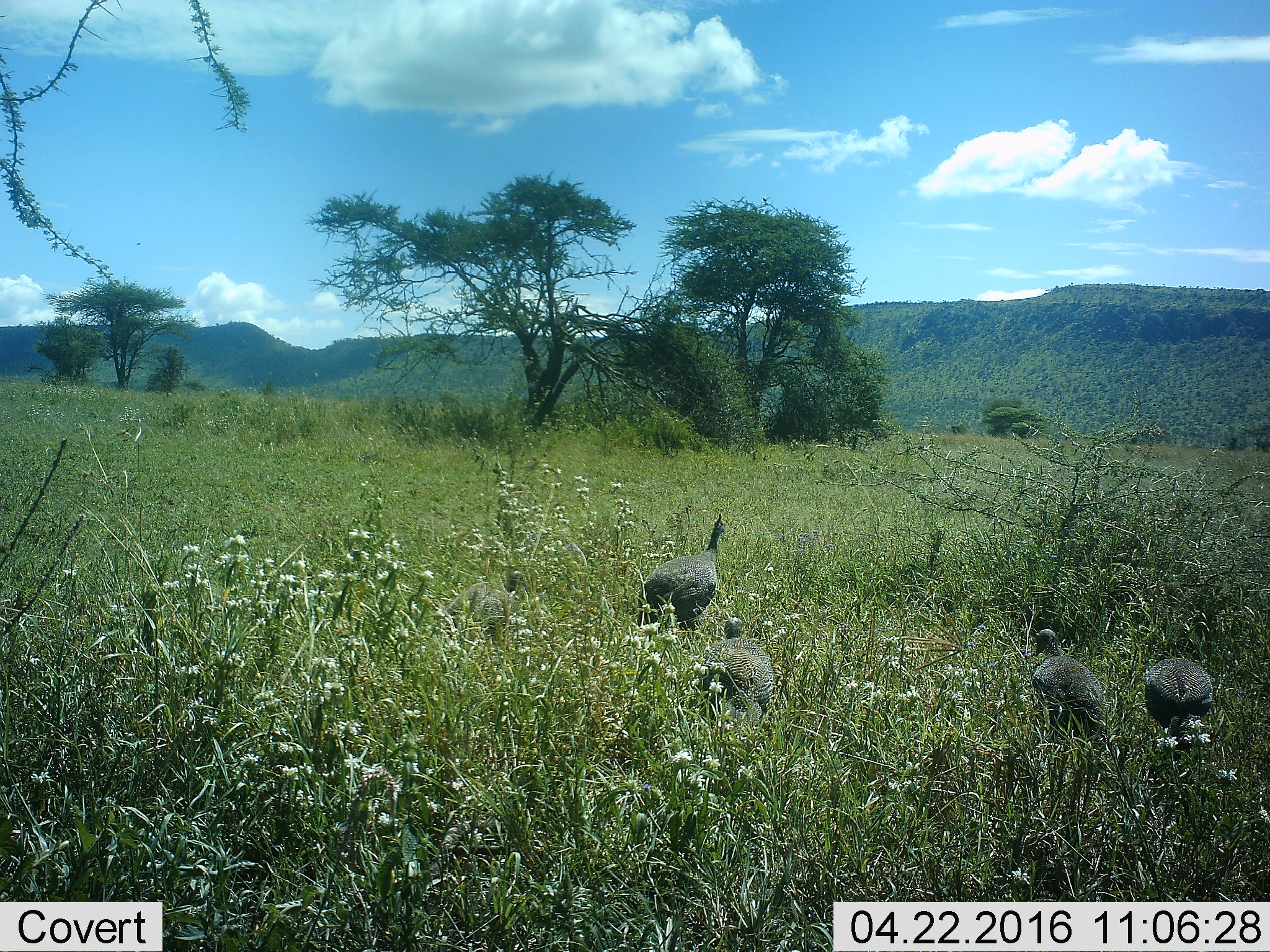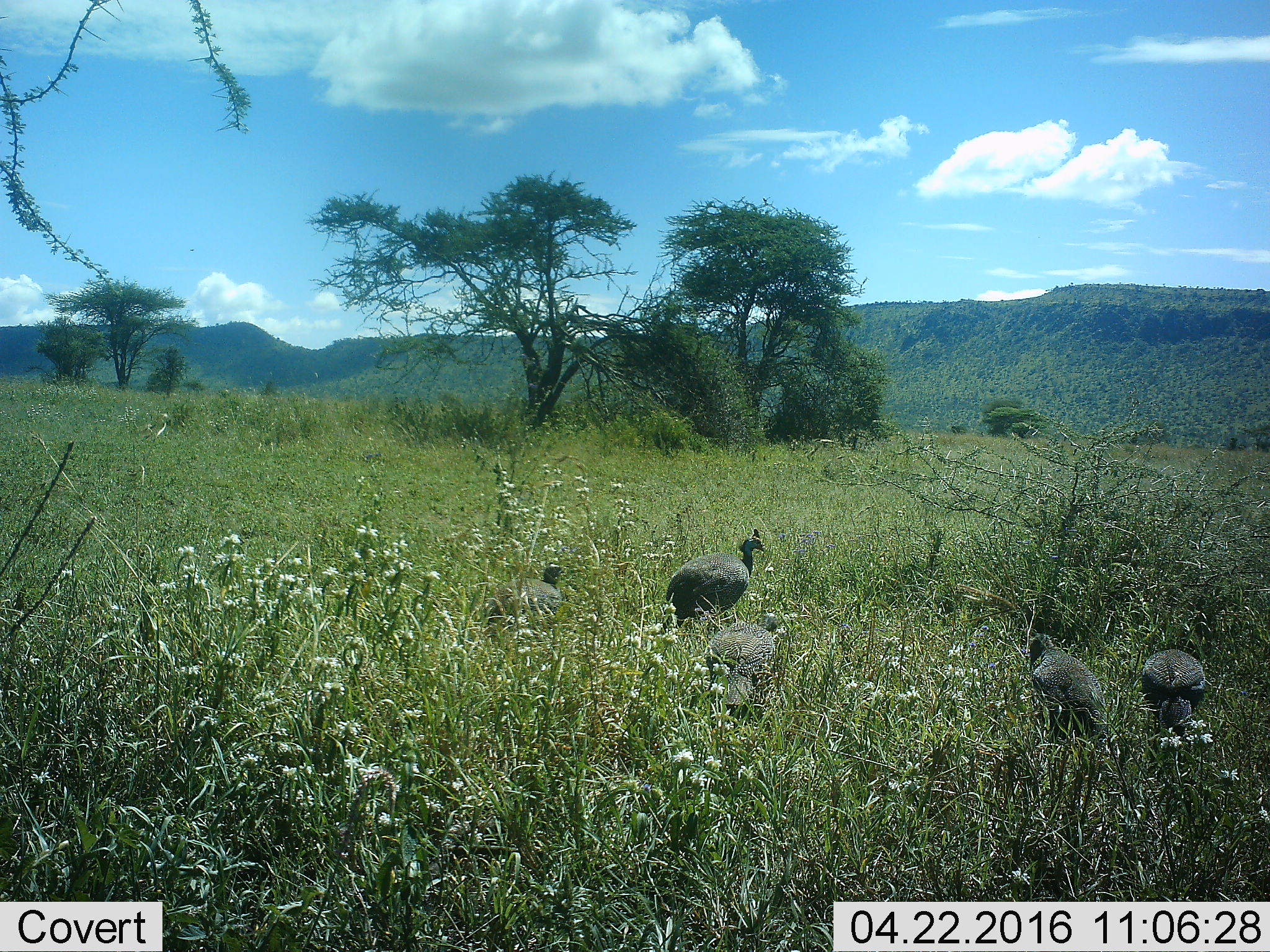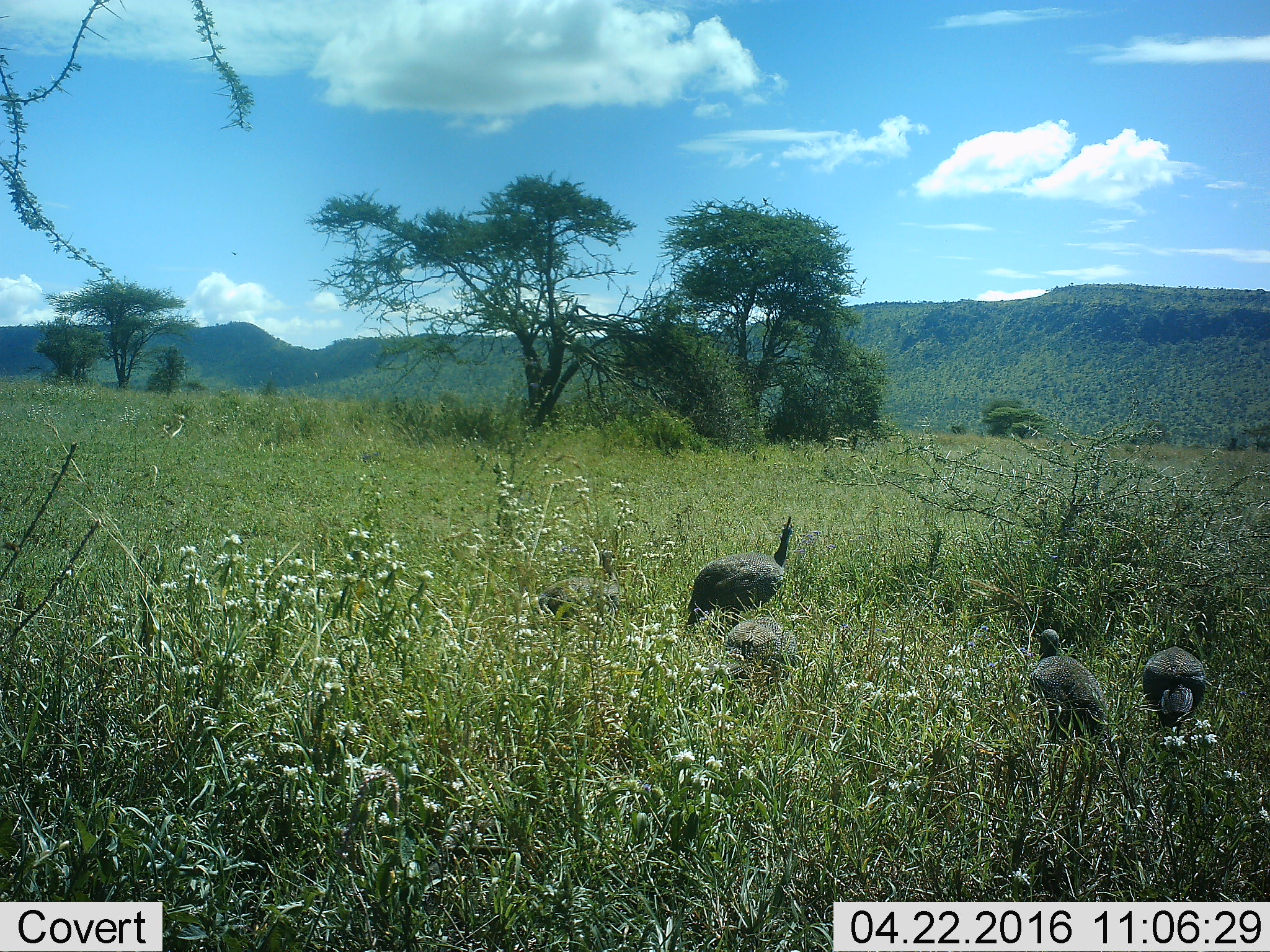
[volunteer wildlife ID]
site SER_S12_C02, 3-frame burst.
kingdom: Animalia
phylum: Chordata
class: Aves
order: Galliformes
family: Numididae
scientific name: Numididae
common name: guineafowl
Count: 5.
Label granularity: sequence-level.